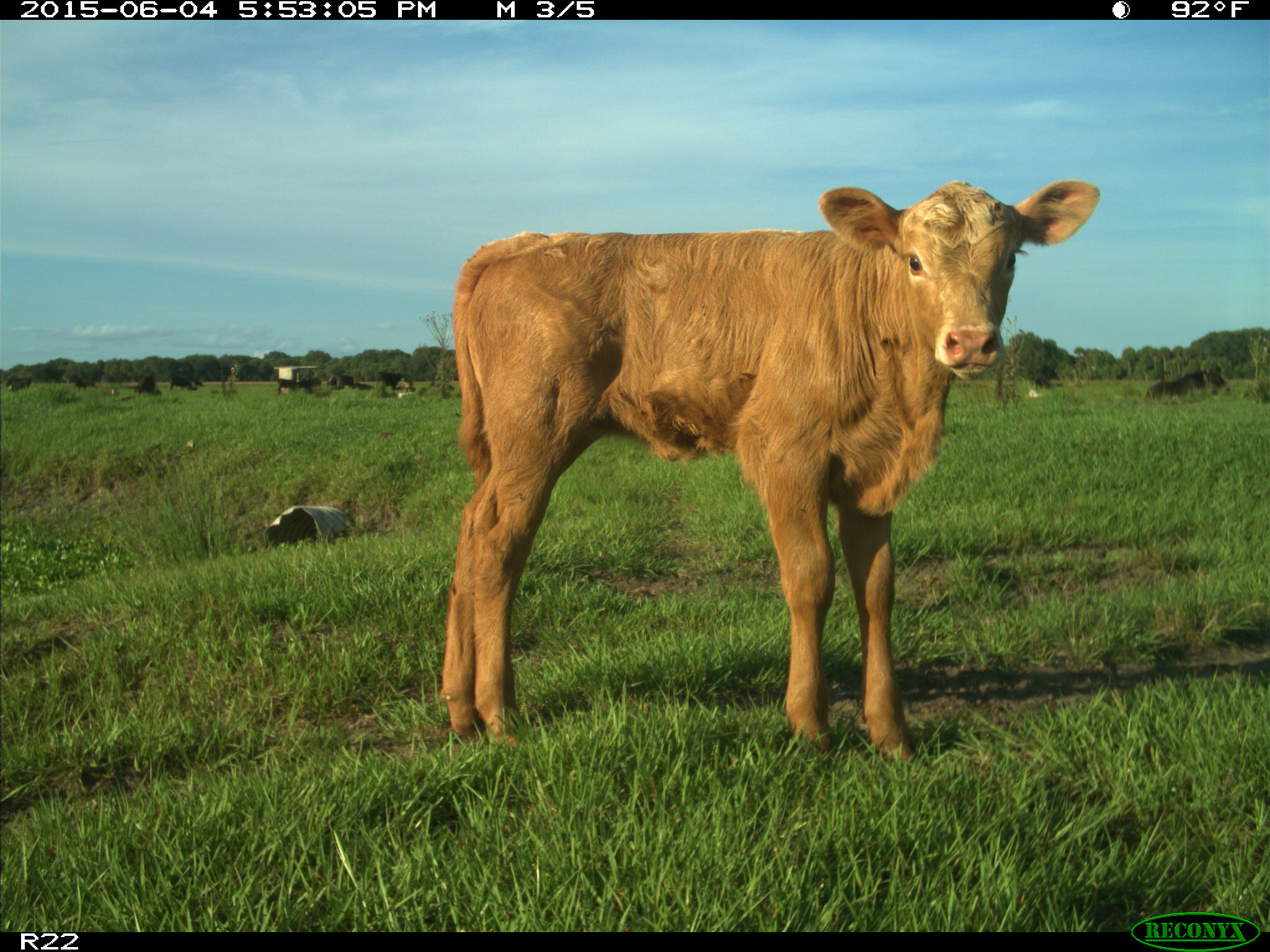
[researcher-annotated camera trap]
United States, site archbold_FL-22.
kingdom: Animalia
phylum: Chordata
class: Mammalia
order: Artiodactyla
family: Bovidae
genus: Bos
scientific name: Bos taurus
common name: domestic cow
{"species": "Bos taurus (domestic cow)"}